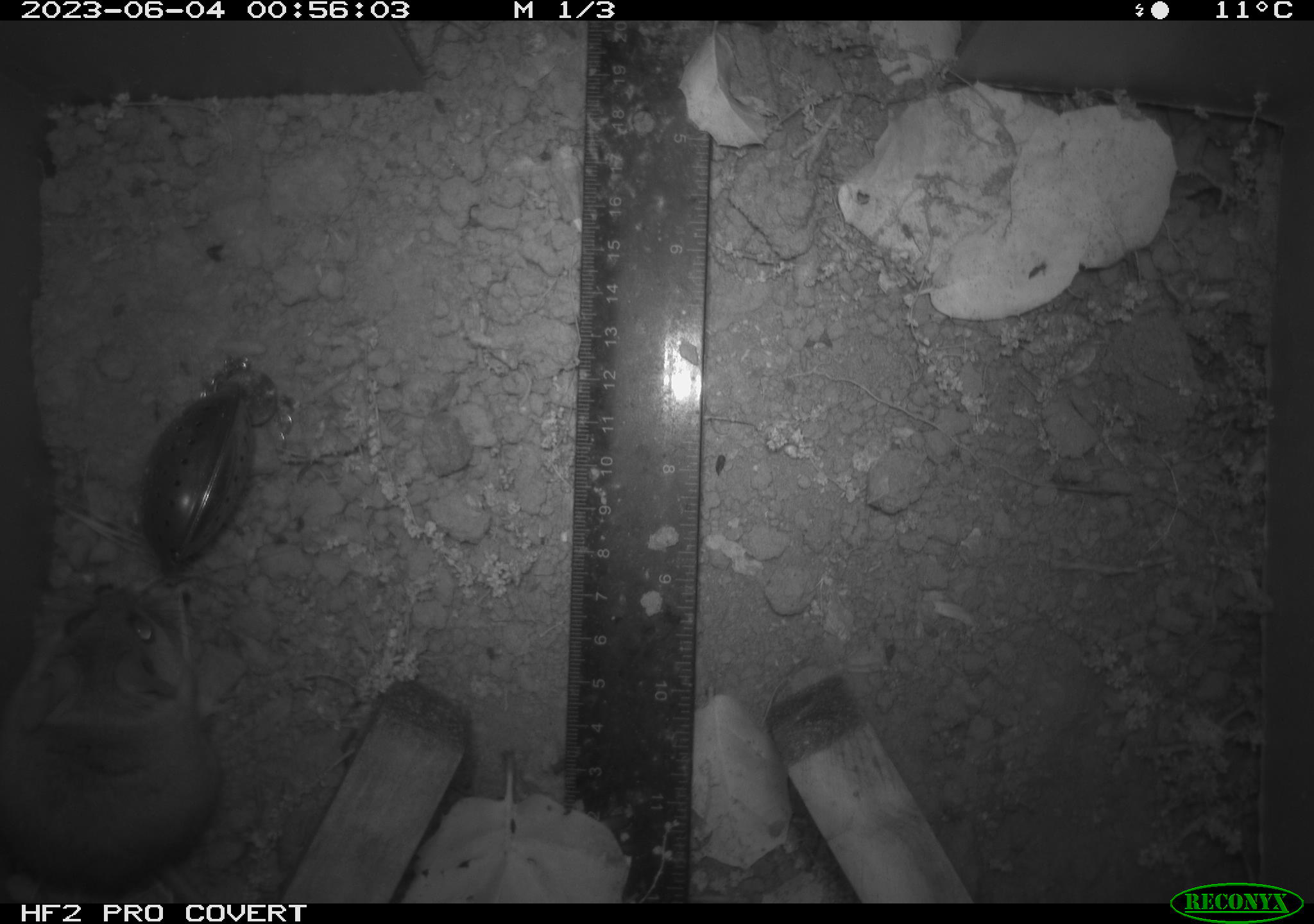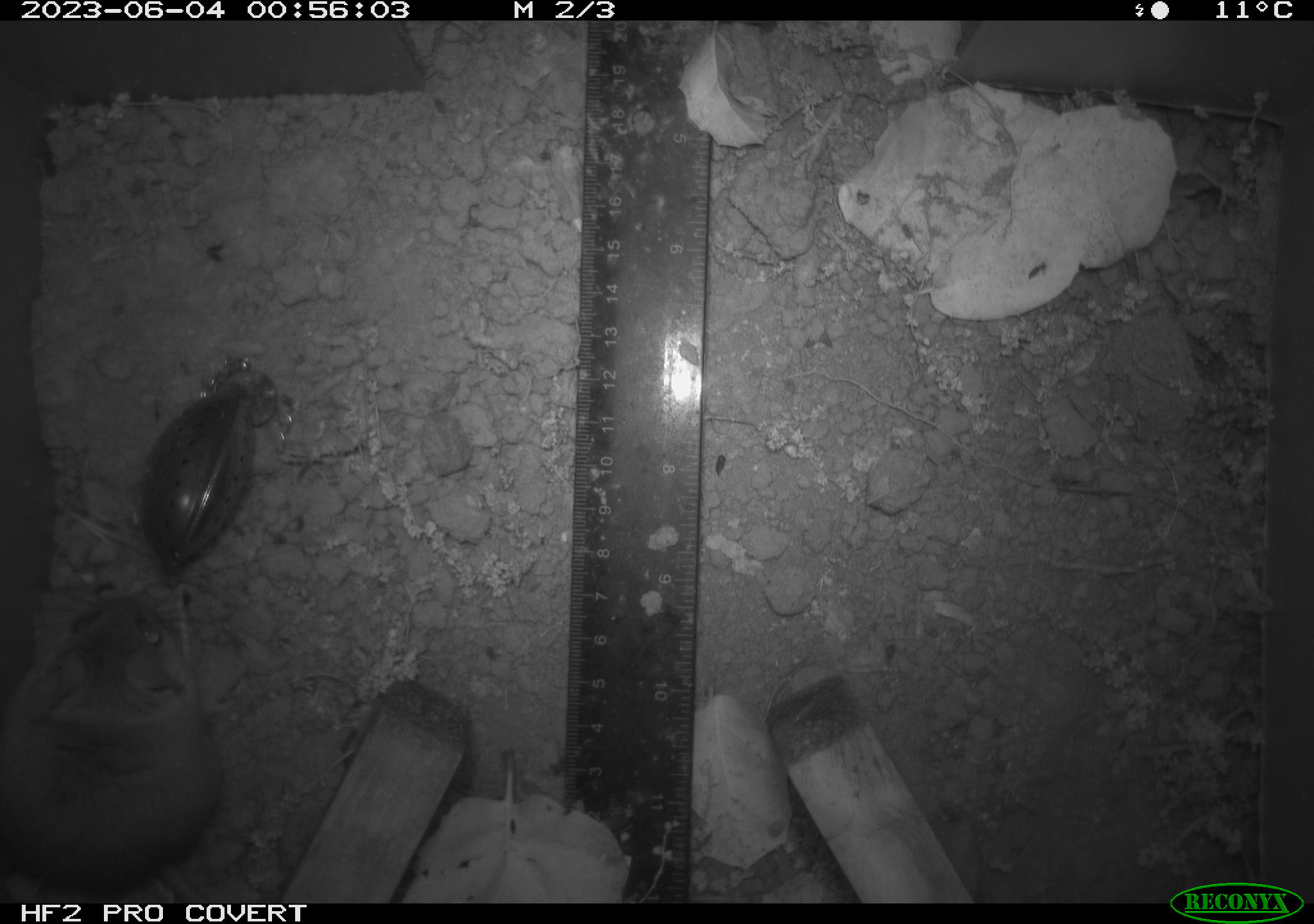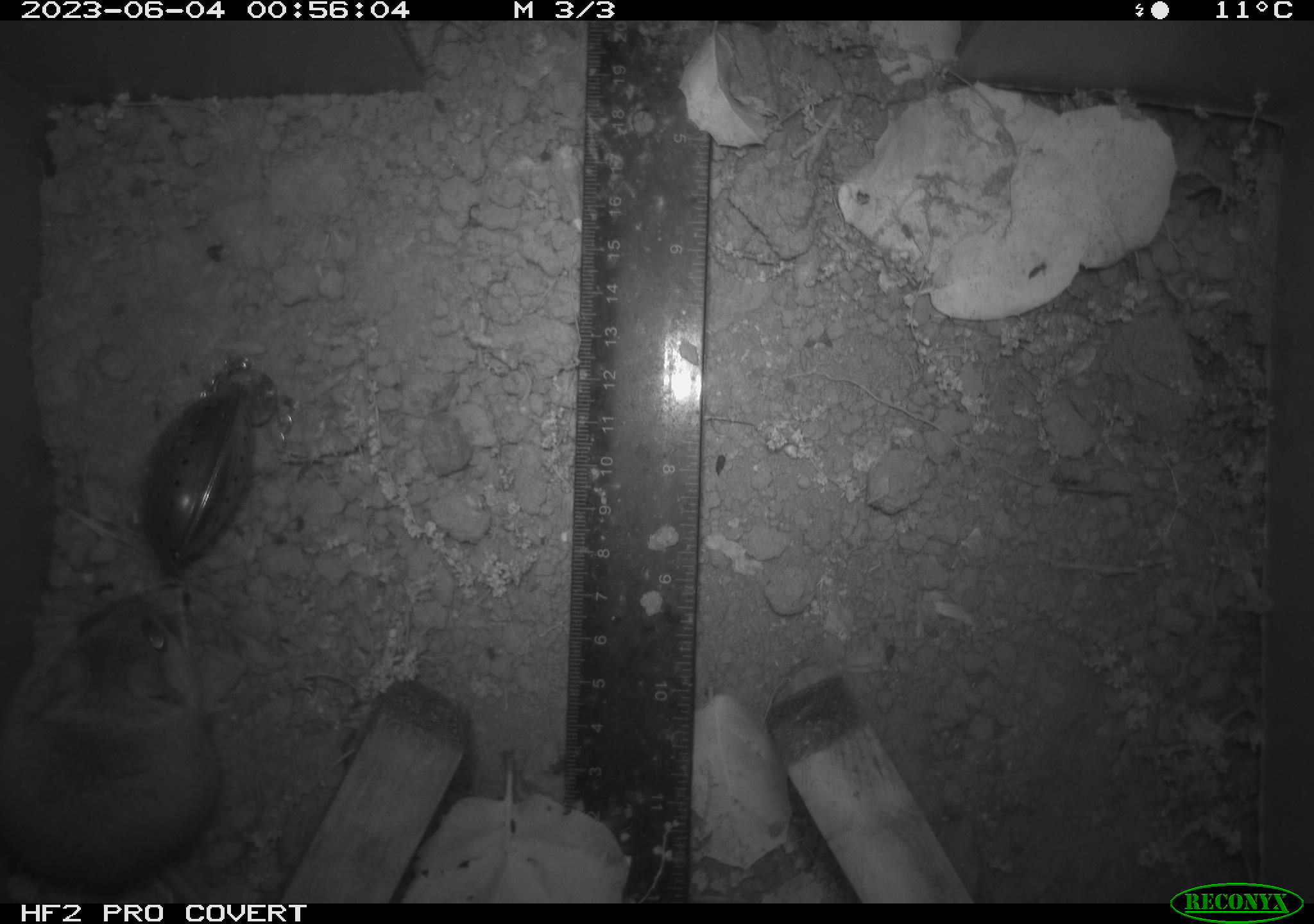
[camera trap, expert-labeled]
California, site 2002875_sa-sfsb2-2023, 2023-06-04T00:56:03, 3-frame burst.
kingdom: Animalia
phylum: Chordata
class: Mammalia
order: Rodentia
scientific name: Rodentia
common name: mouse species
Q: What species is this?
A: Mouse species (Rodentia).